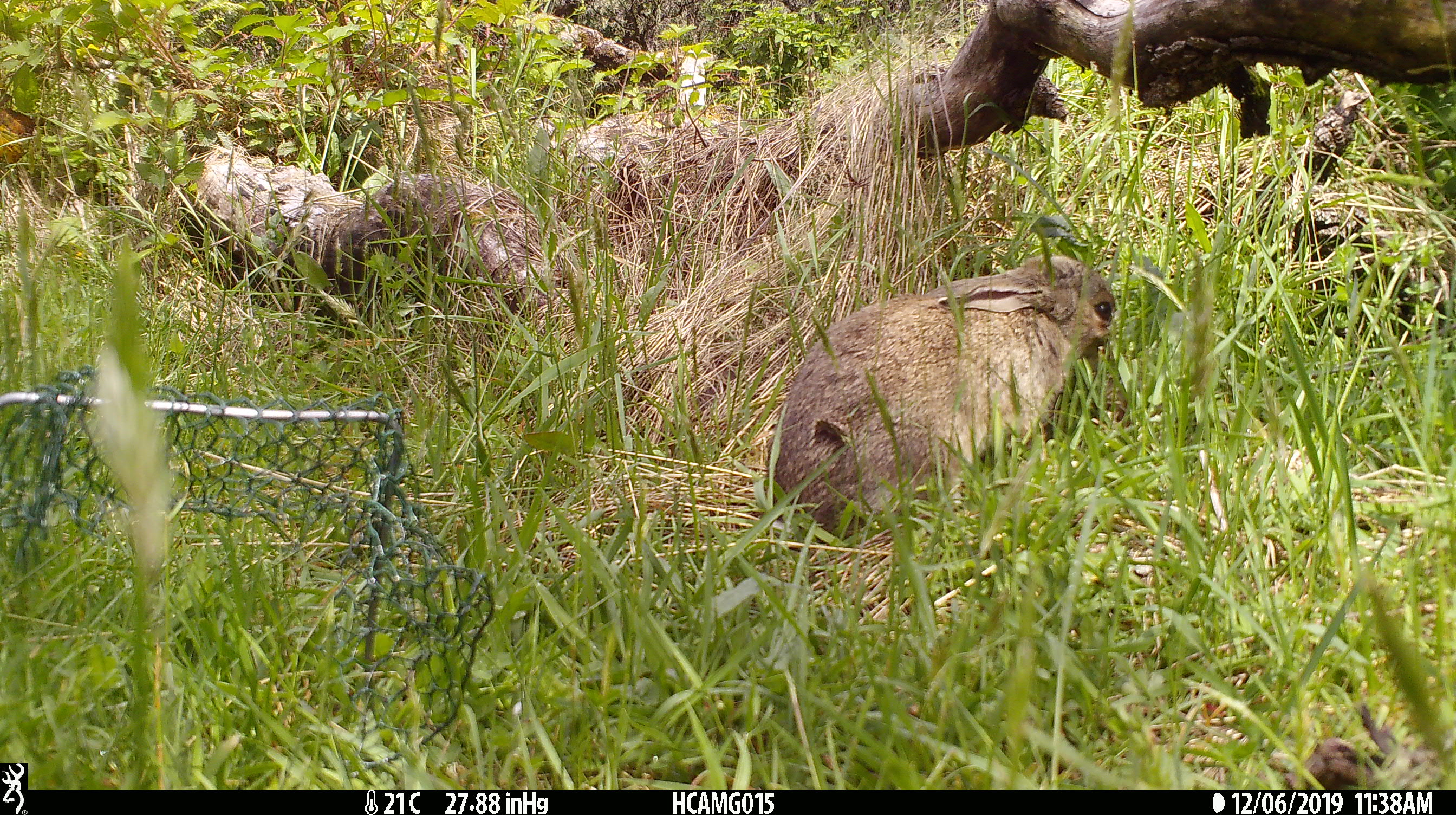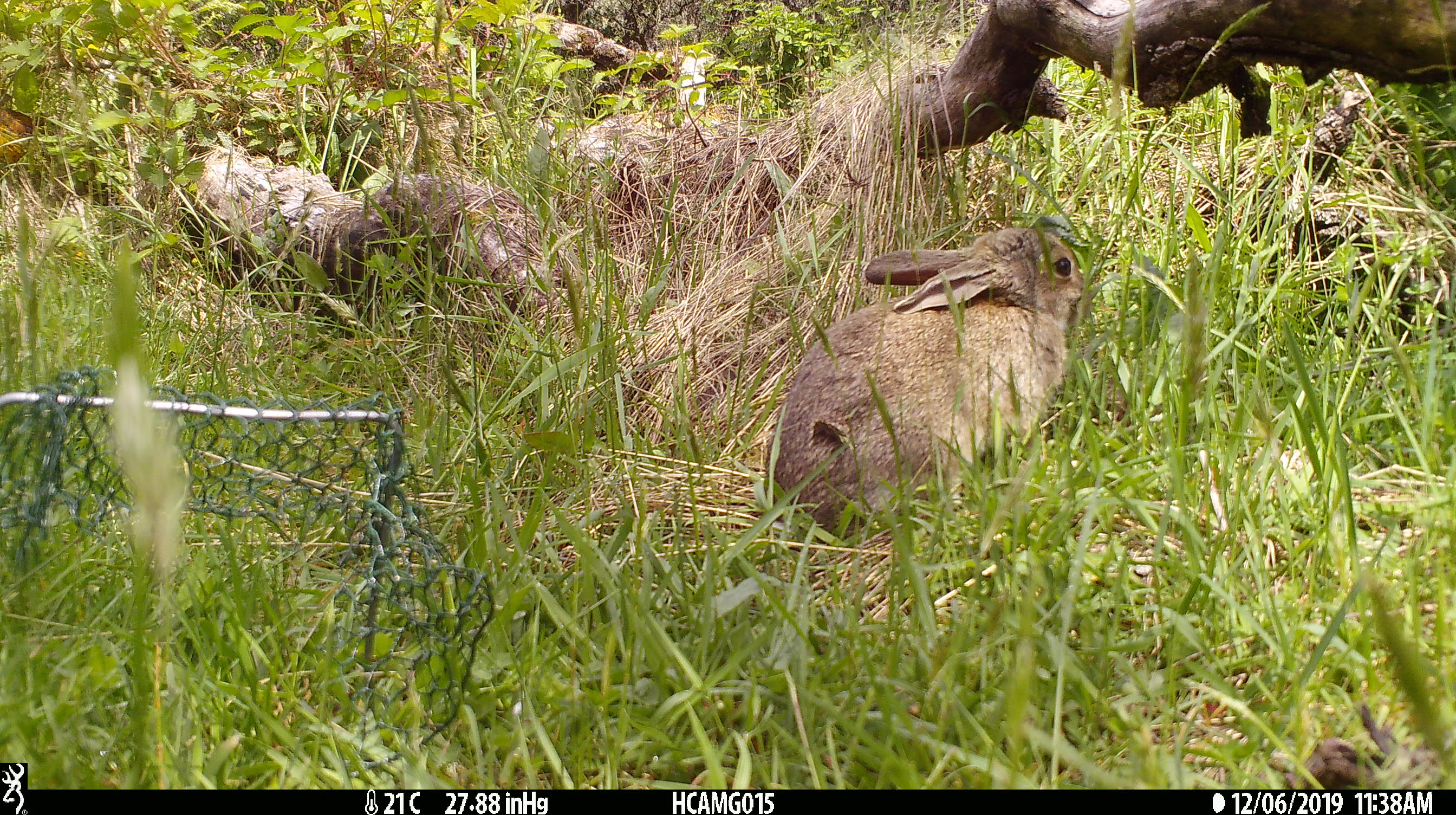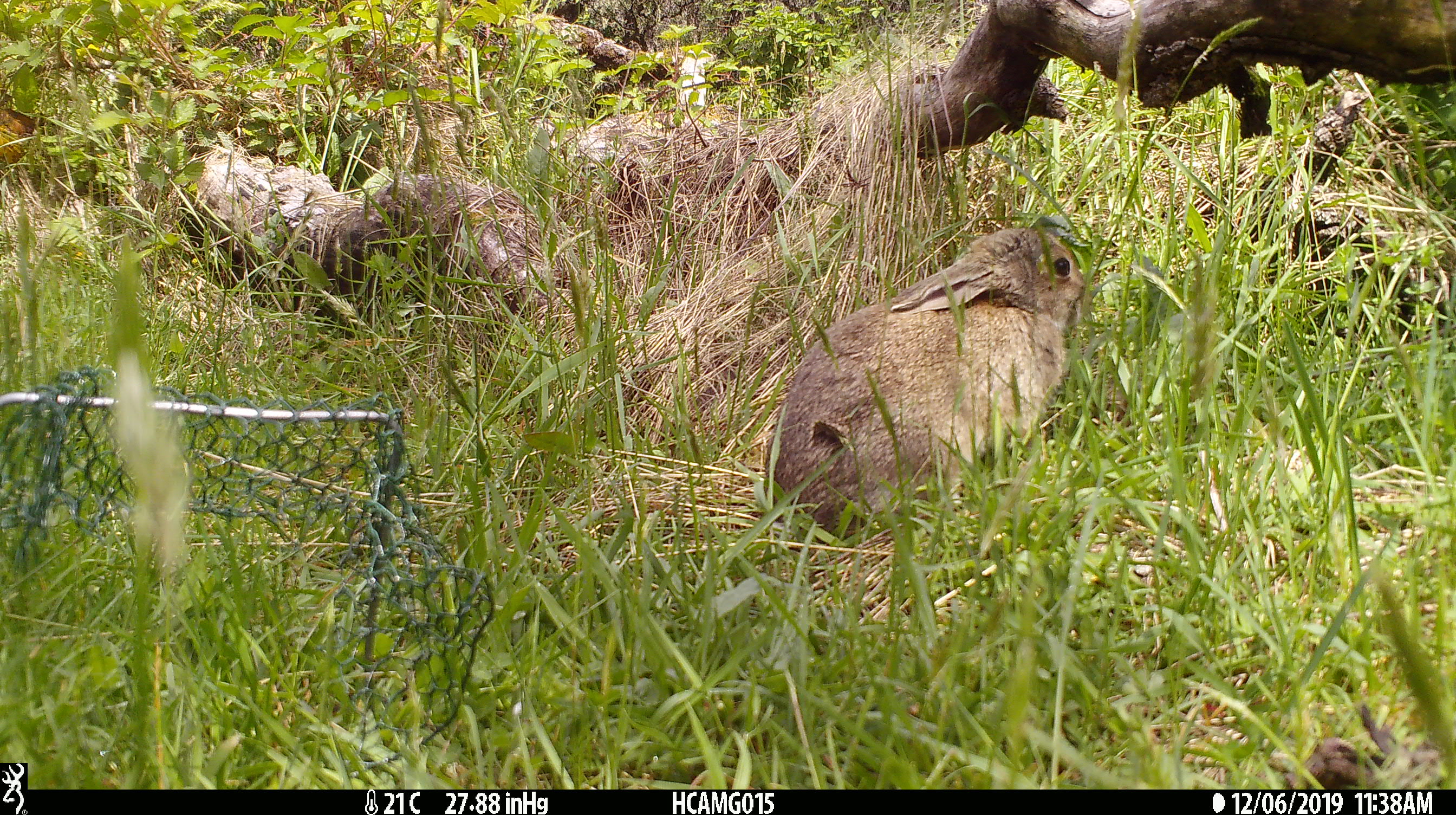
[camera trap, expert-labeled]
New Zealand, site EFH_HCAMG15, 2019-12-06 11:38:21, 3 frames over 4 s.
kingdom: Animalia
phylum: Chordata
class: Mammalia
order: Lagomorpha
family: Leporidae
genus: Oryctolagus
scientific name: Oryctolagus cuniculus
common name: european rabbit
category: rabbit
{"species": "rabbit (european rabbit) (Oryctolagus cuniculus)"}